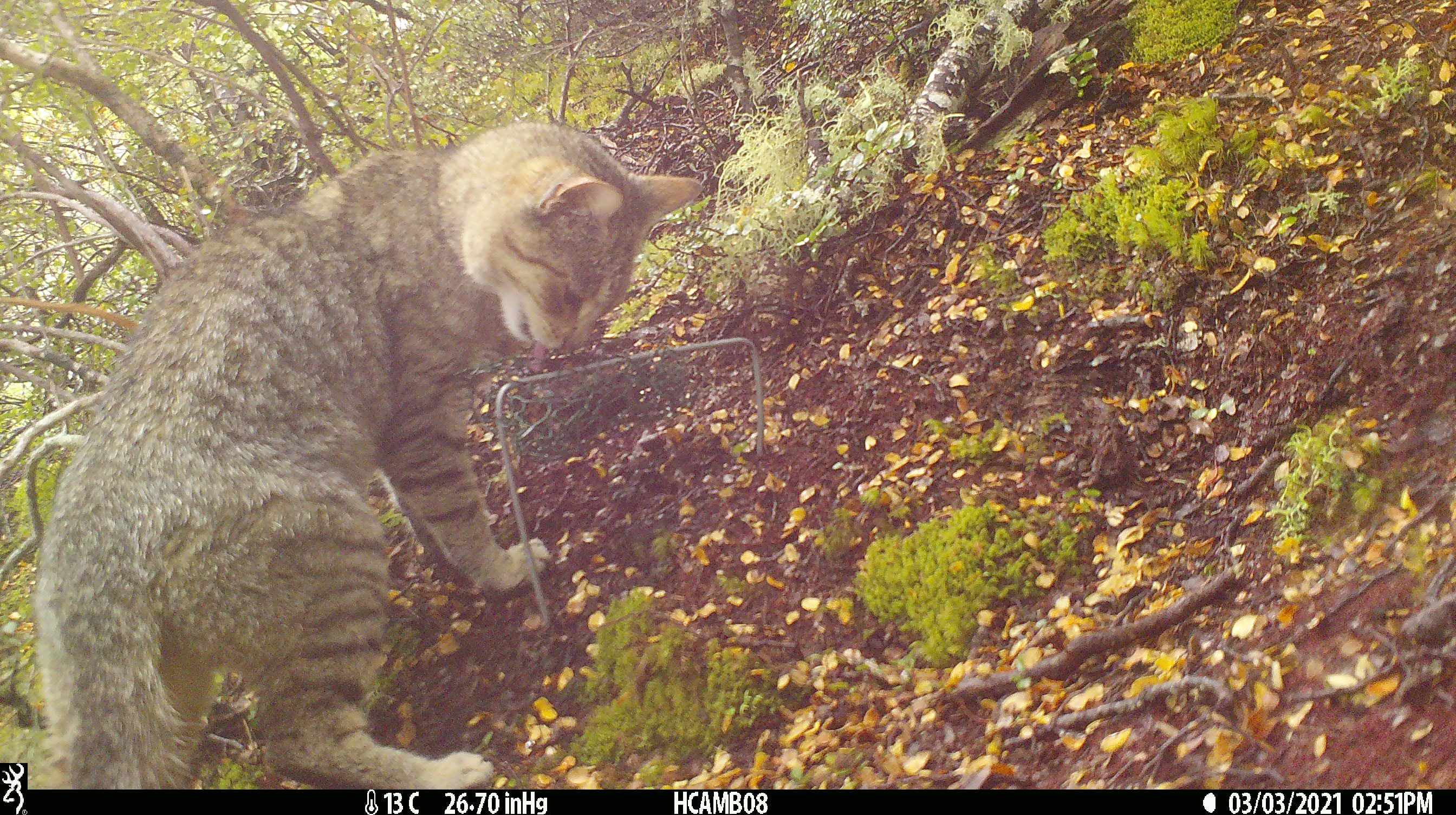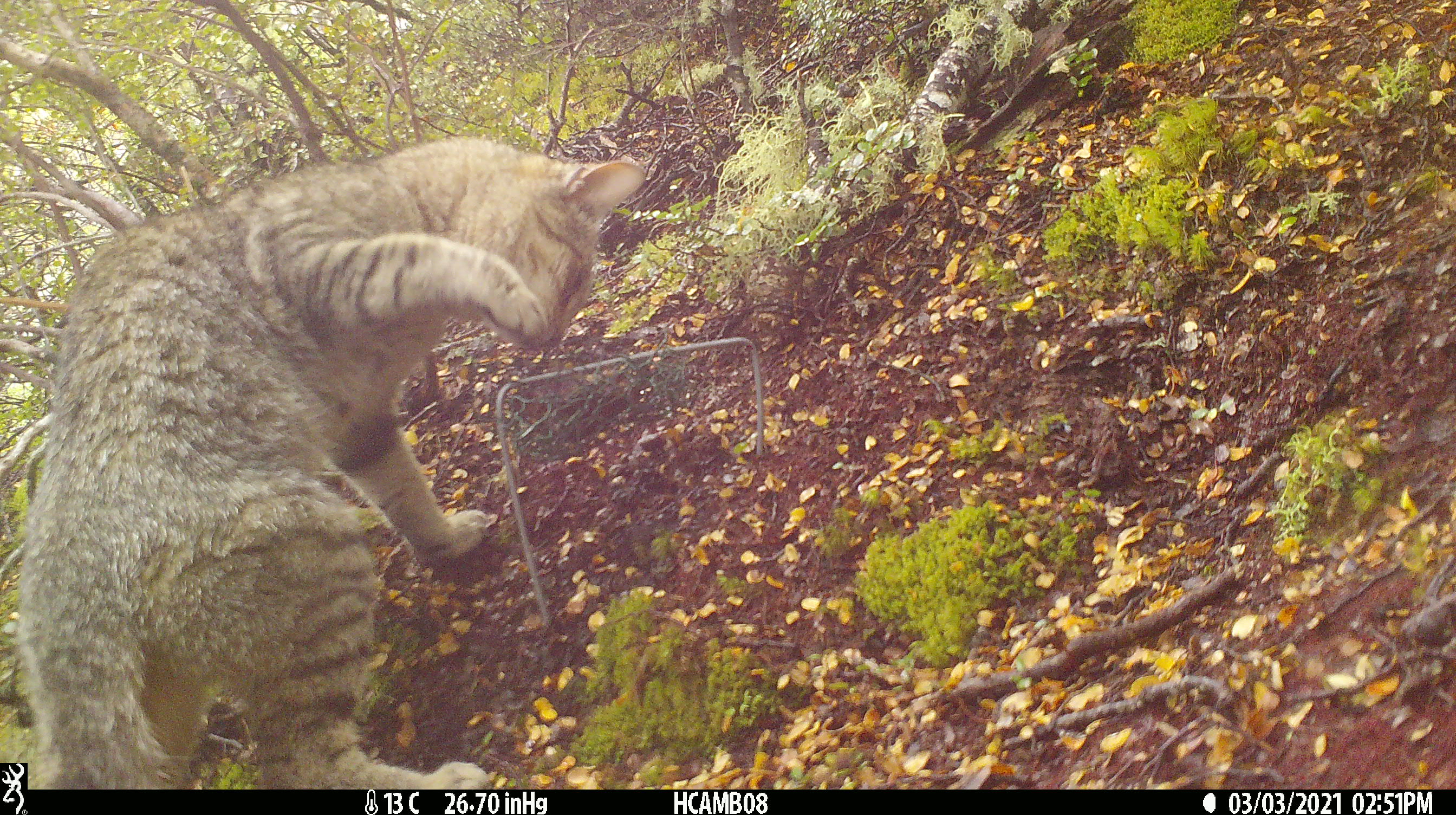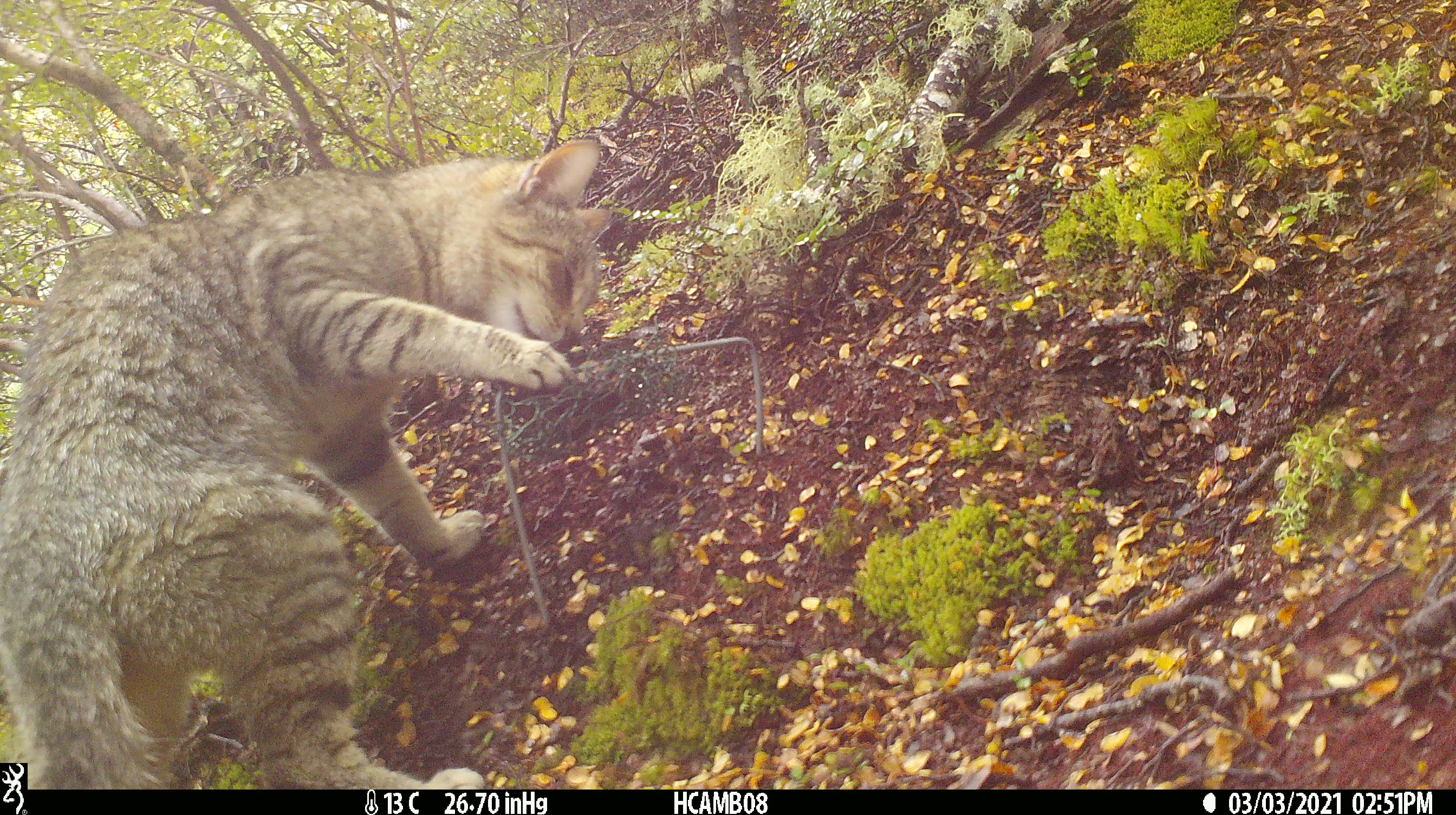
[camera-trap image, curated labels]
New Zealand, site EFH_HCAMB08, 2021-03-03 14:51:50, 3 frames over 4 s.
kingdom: Animalia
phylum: Chordata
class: Mammalia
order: Carnivora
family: Felidae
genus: Felis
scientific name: Felis catus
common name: domestic cat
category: cat